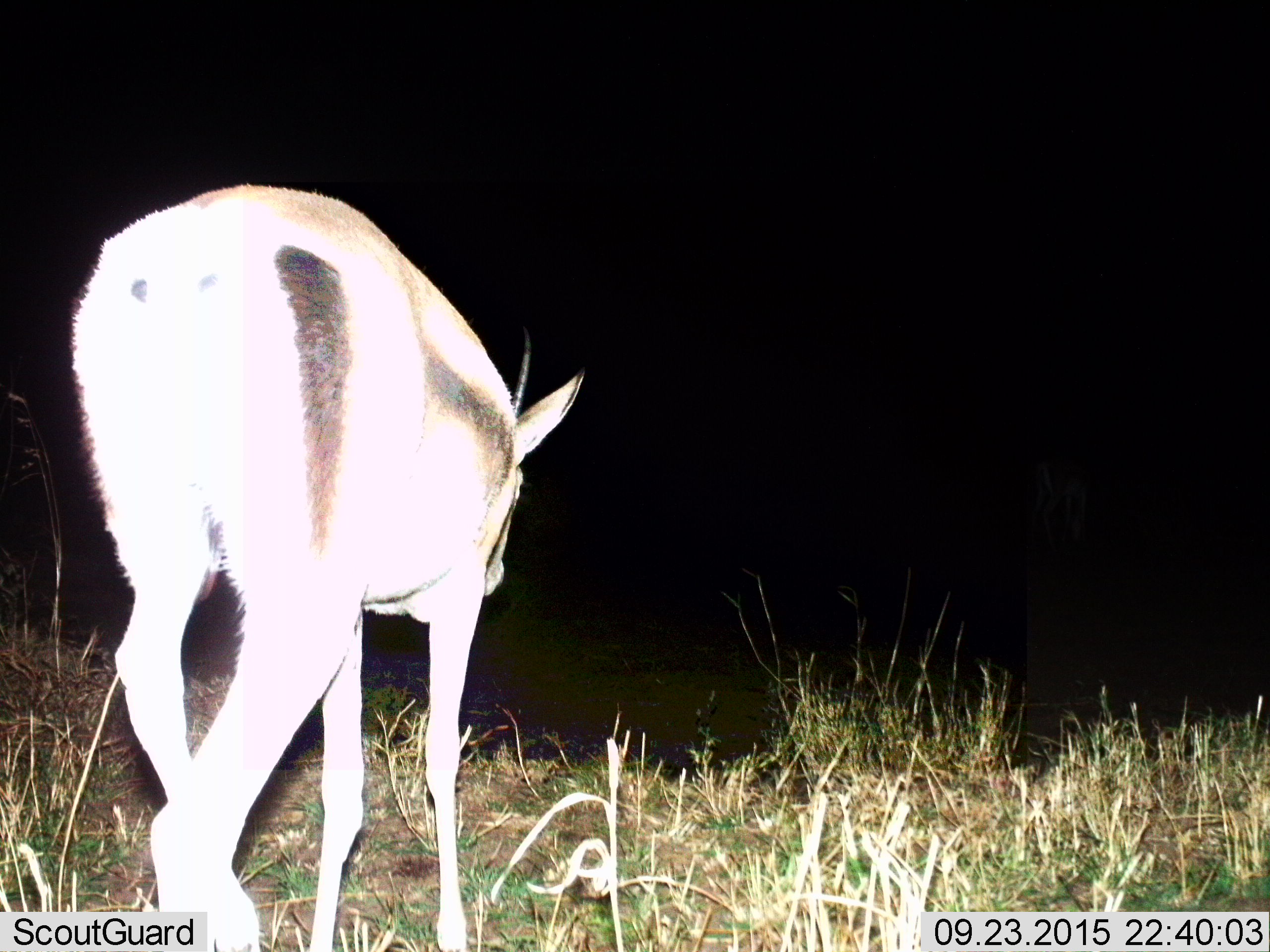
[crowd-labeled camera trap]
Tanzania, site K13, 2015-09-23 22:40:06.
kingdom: Animalia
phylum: Chordata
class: Mammalia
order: Artiodactyla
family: Bovidae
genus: Eudorcas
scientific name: Eudorcas thomsonii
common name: thomson's gazelle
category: gazellethomsons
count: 1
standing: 50%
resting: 0%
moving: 50%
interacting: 0%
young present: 17%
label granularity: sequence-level